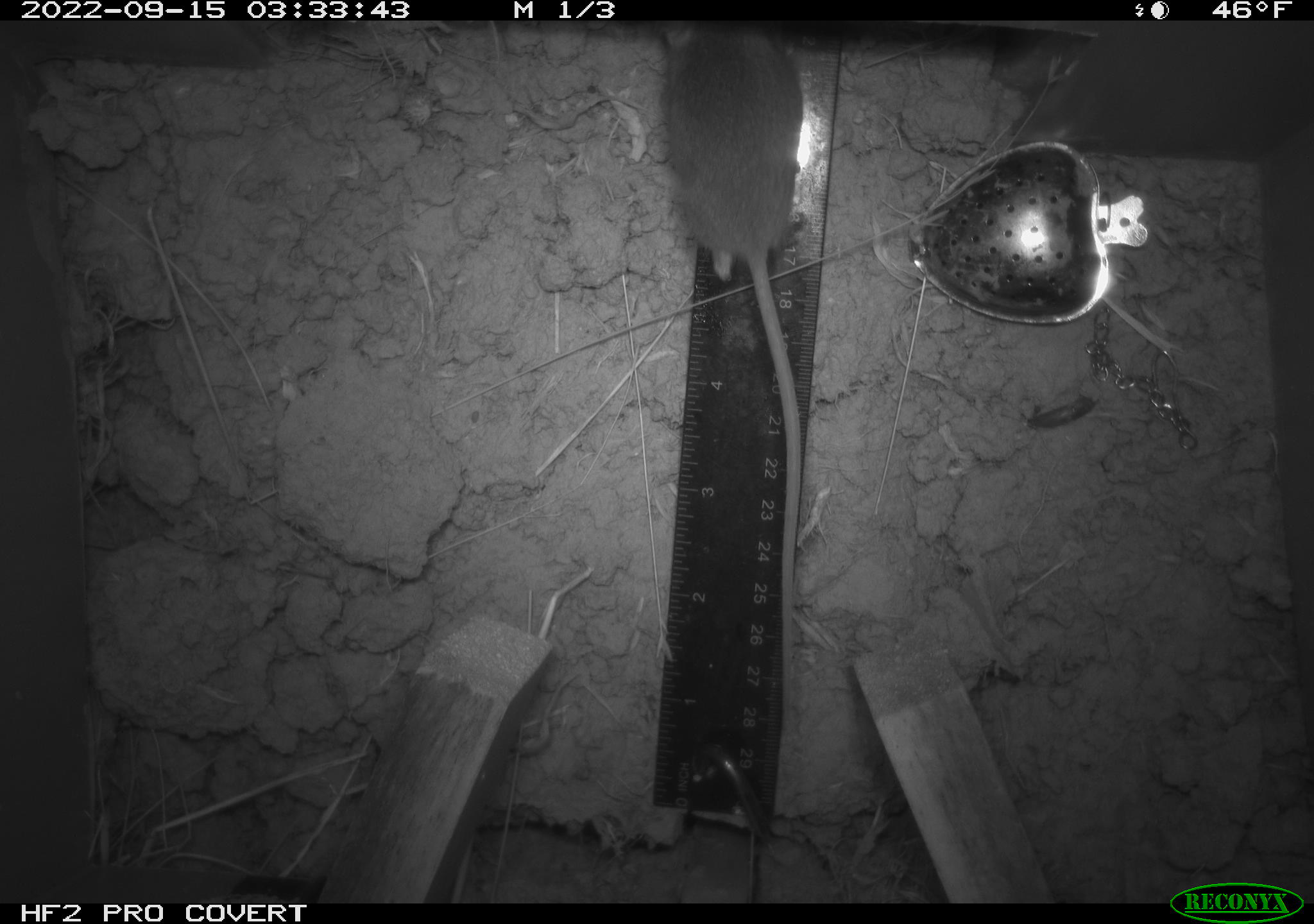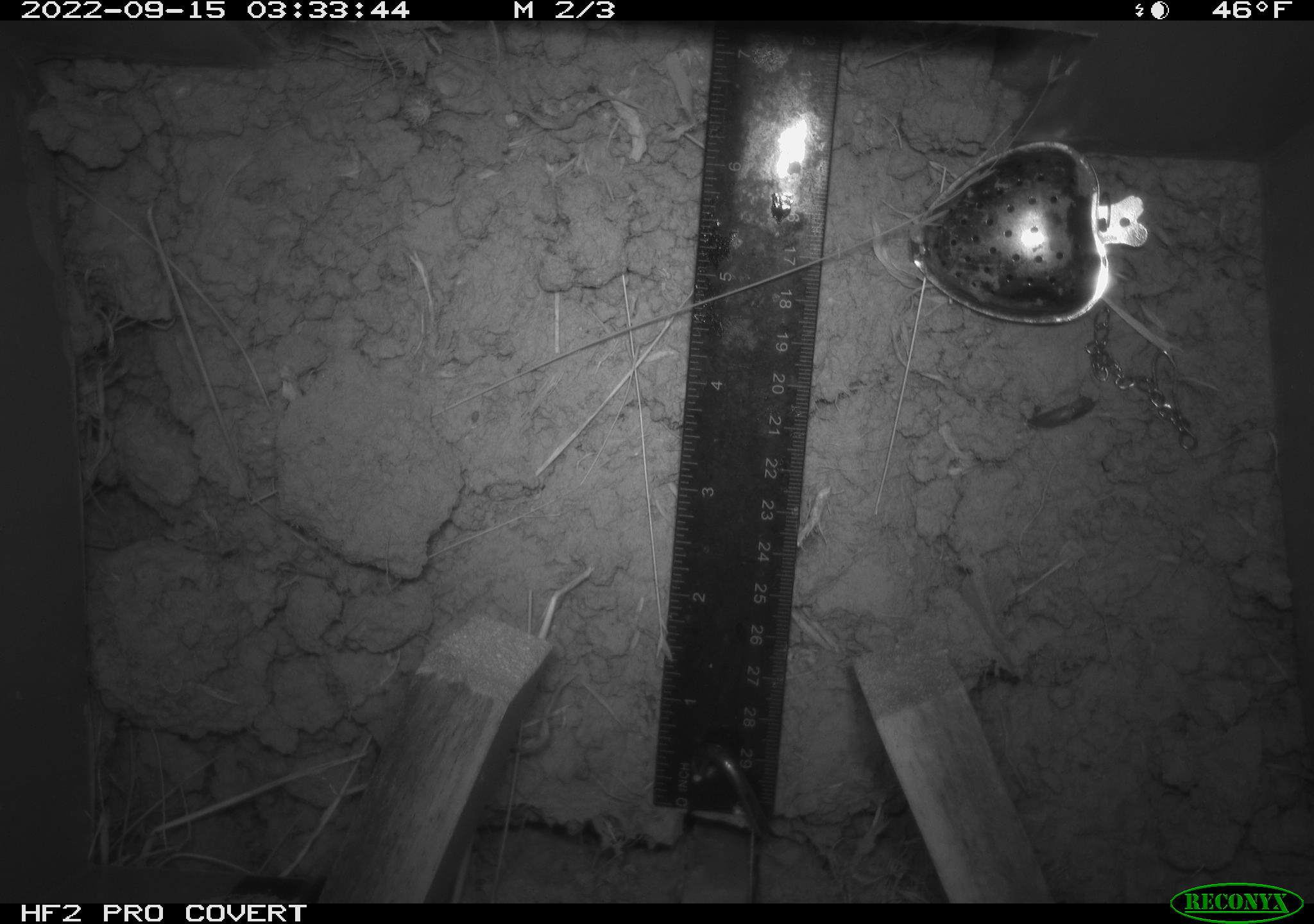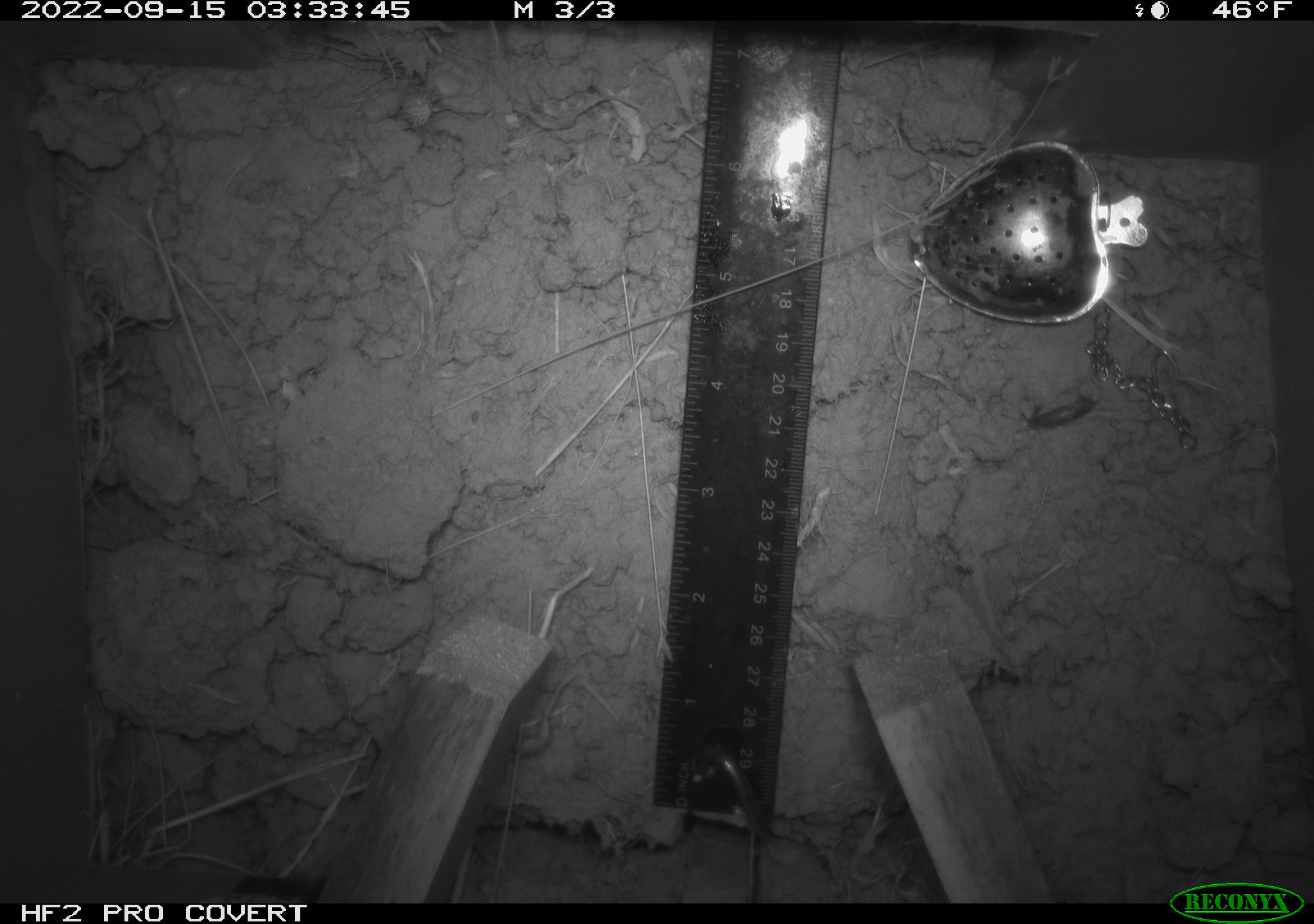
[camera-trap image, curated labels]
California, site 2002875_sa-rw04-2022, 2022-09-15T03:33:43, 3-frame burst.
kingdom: Animalia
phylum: Chordata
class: Mammalia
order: Rodentia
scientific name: Rodentia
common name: mouse species